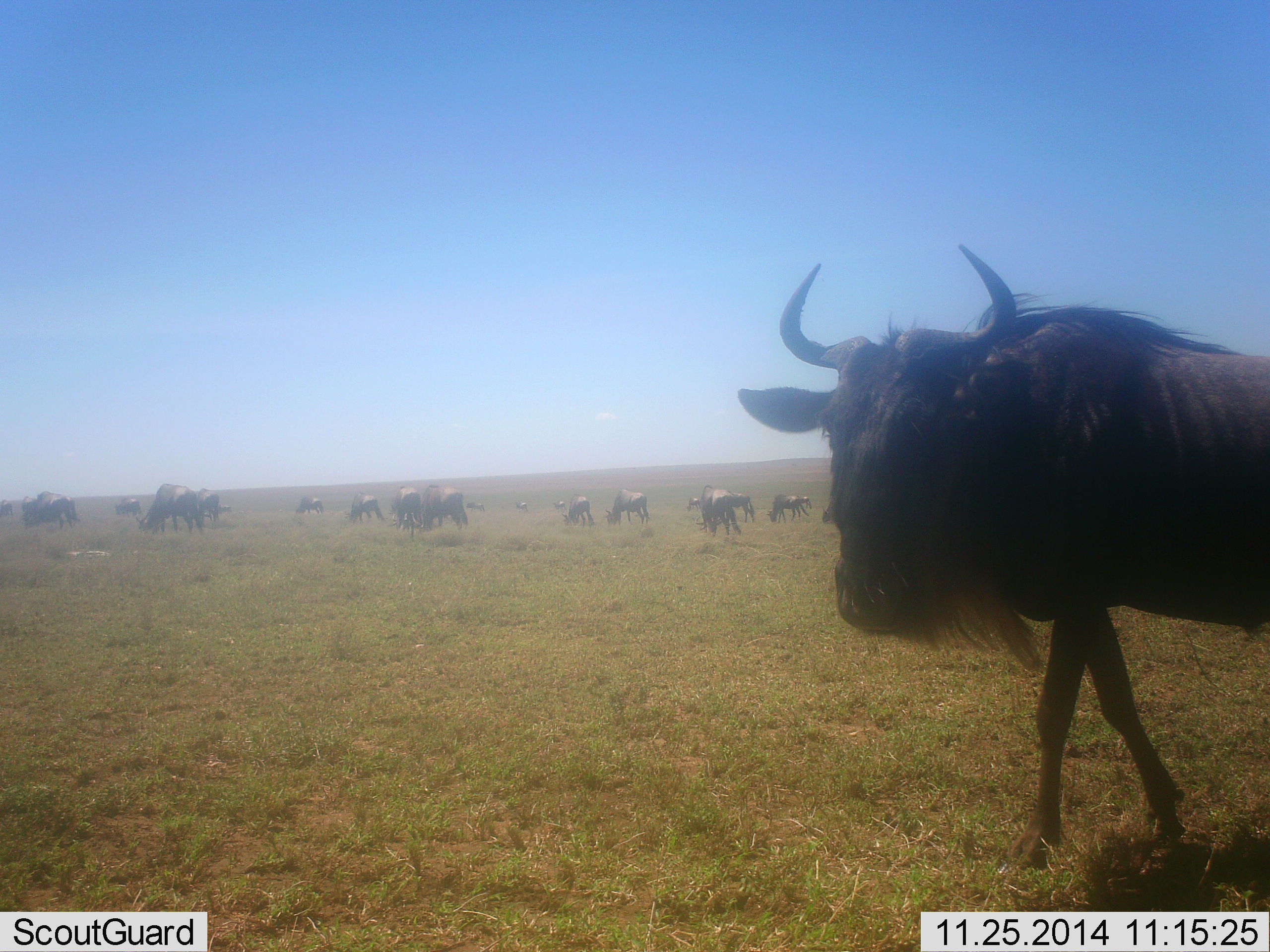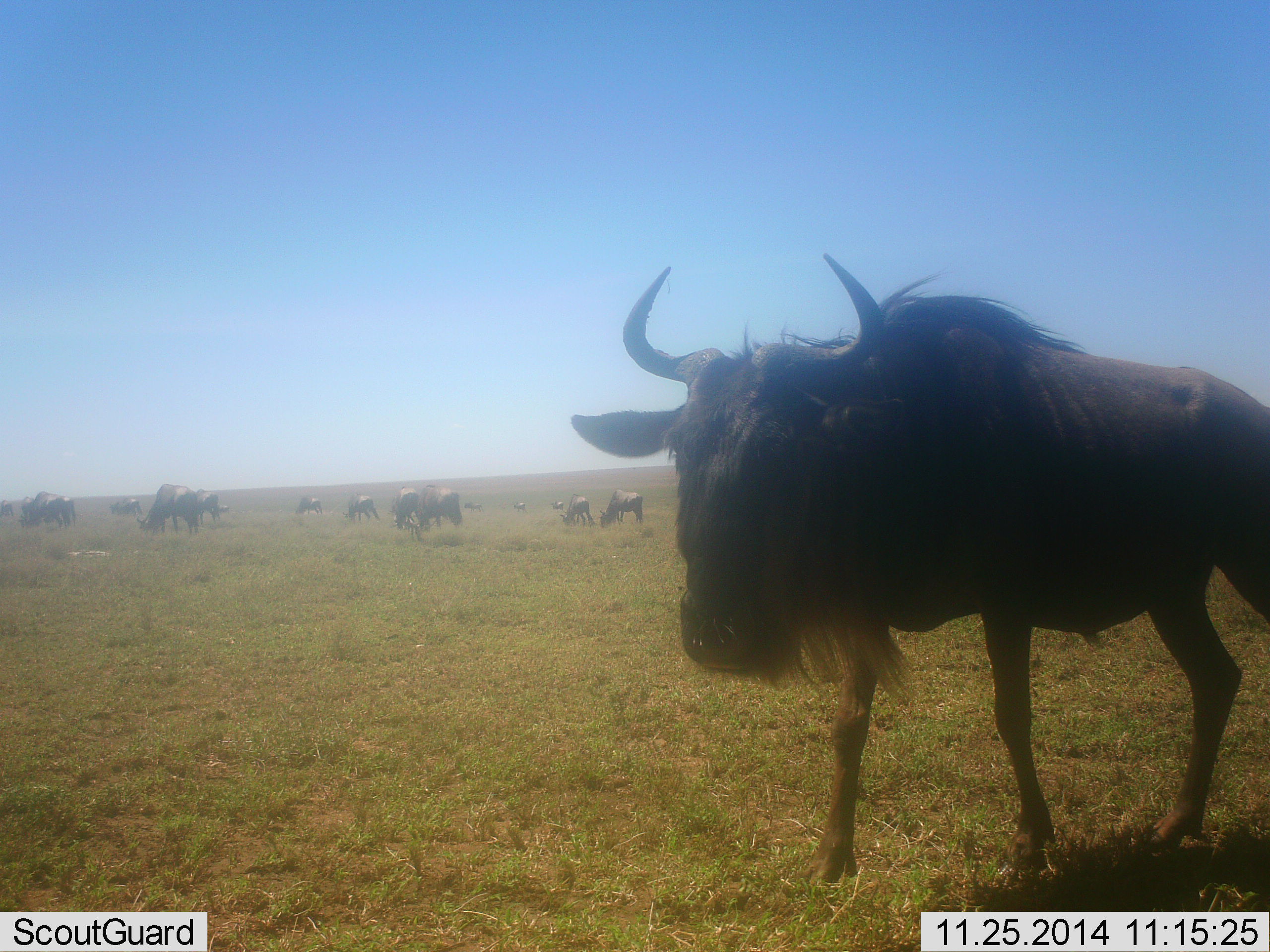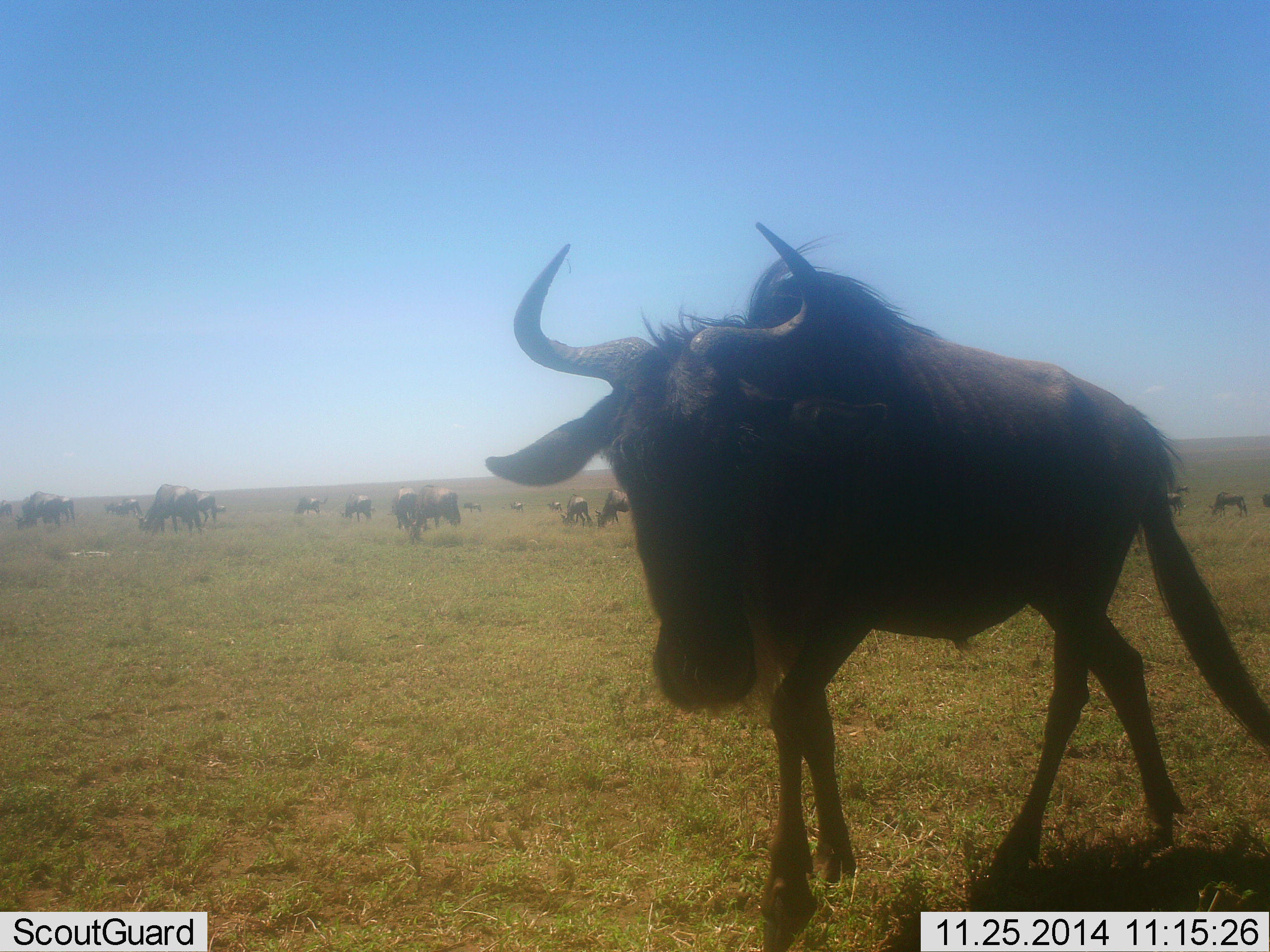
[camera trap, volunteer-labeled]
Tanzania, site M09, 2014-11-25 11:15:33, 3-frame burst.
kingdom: Animalia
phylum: Chordata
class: Mammalia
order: Artiodactyla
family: Bovidae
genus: Connochaetes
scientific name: Connochaetes taurinus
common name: blue wildebeest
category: wildebeest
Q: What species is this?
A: Wildebeest (blue wildebeest) (Connochaetes taurinus).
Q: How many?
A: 11-50.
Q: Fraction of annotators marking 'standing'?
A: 60%.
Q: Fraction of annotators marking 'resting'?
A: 0%.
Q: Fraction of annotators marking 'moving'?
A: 90%.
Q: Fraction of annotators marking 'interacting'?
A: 0%.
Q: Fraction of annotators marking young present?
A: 10%.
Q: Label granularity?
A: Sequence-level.